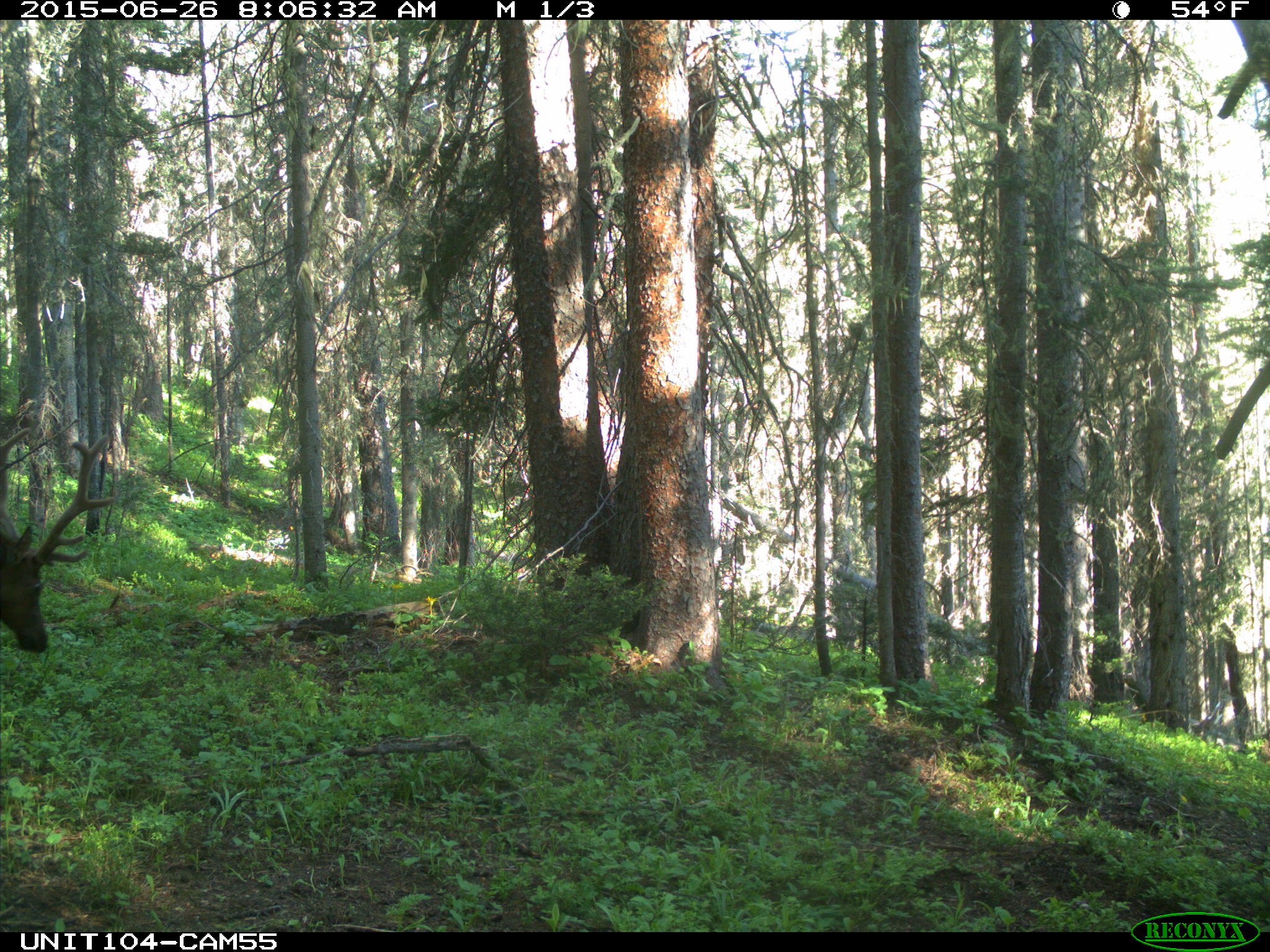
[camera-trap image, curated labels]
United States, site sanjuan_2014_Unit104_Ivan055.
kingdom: Animalia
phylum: Chordata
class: Mammalia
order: Artiodactyla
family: Cervidae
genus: Cervus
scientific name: Cervus elaphus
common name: red deer